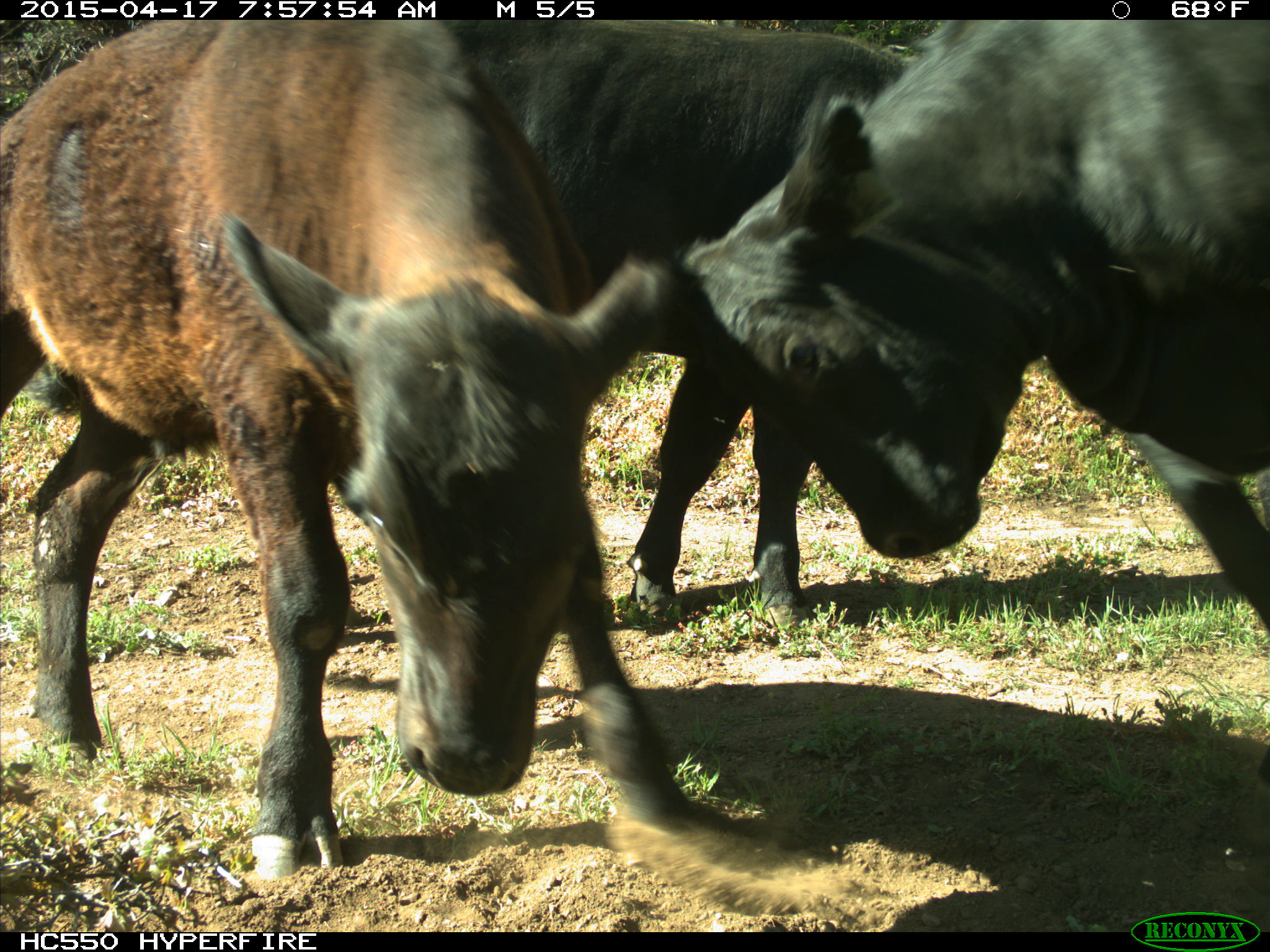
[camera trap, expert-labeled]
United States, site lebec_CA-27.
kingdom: Animalia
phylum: Chordata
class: Mammalia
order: Artiodactyla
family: Bovidae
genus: Bos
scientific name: Bos taurus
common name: domestic cow